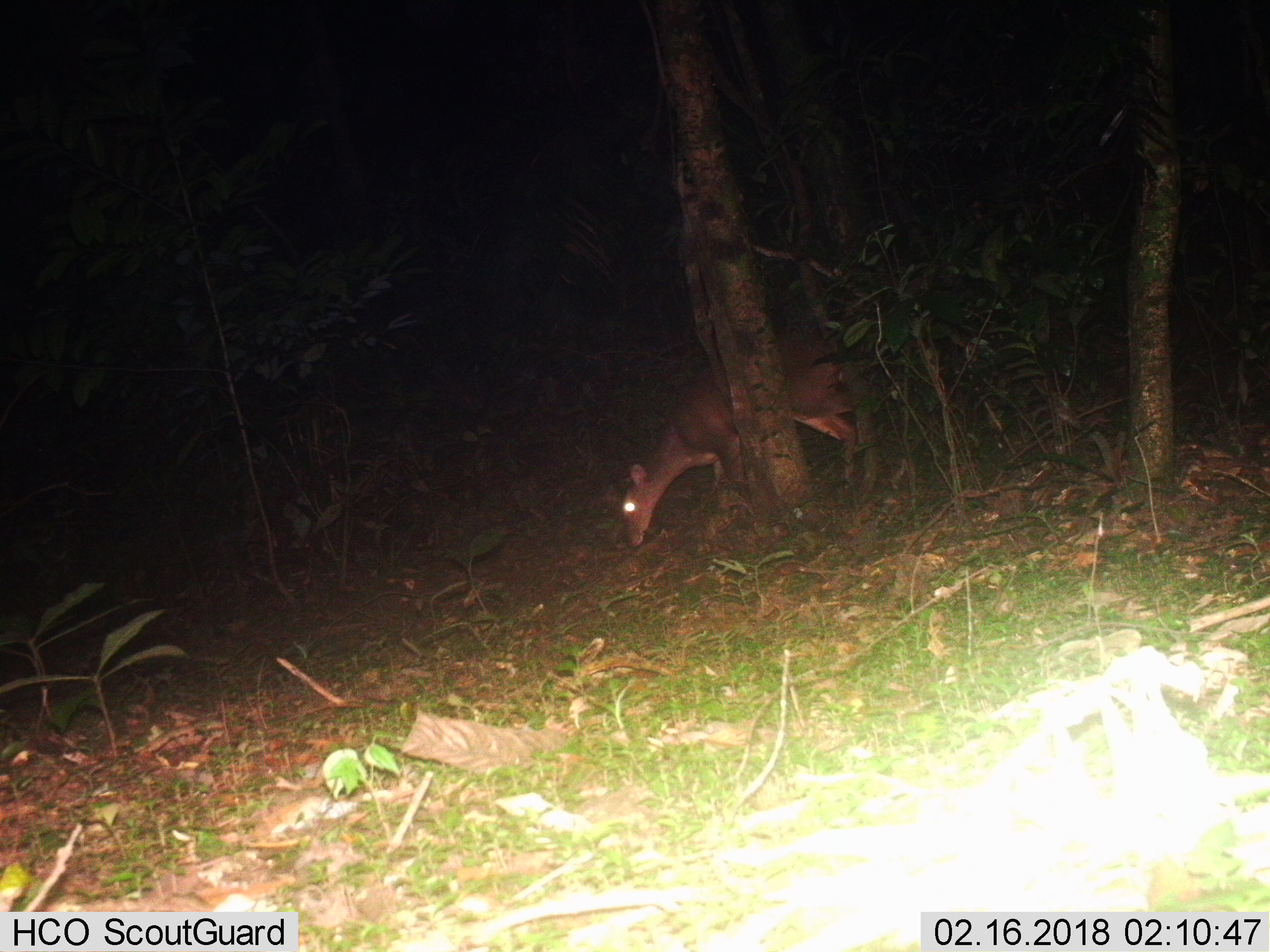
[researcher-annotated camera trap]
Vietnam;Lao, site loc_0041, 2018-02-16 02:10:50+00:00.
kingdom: Animalia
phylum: Chordata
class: Mammalia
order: Artiodactyla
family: Cervidae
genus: Muntiacus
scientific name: Muntiacus vuquangensis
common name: large-antlered muntjac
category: large antlered muntjac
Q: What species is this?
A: Large antlered muntjac (large-antlered muntjac) (Muntiacus vuquangensis).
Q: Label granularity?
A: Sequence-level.